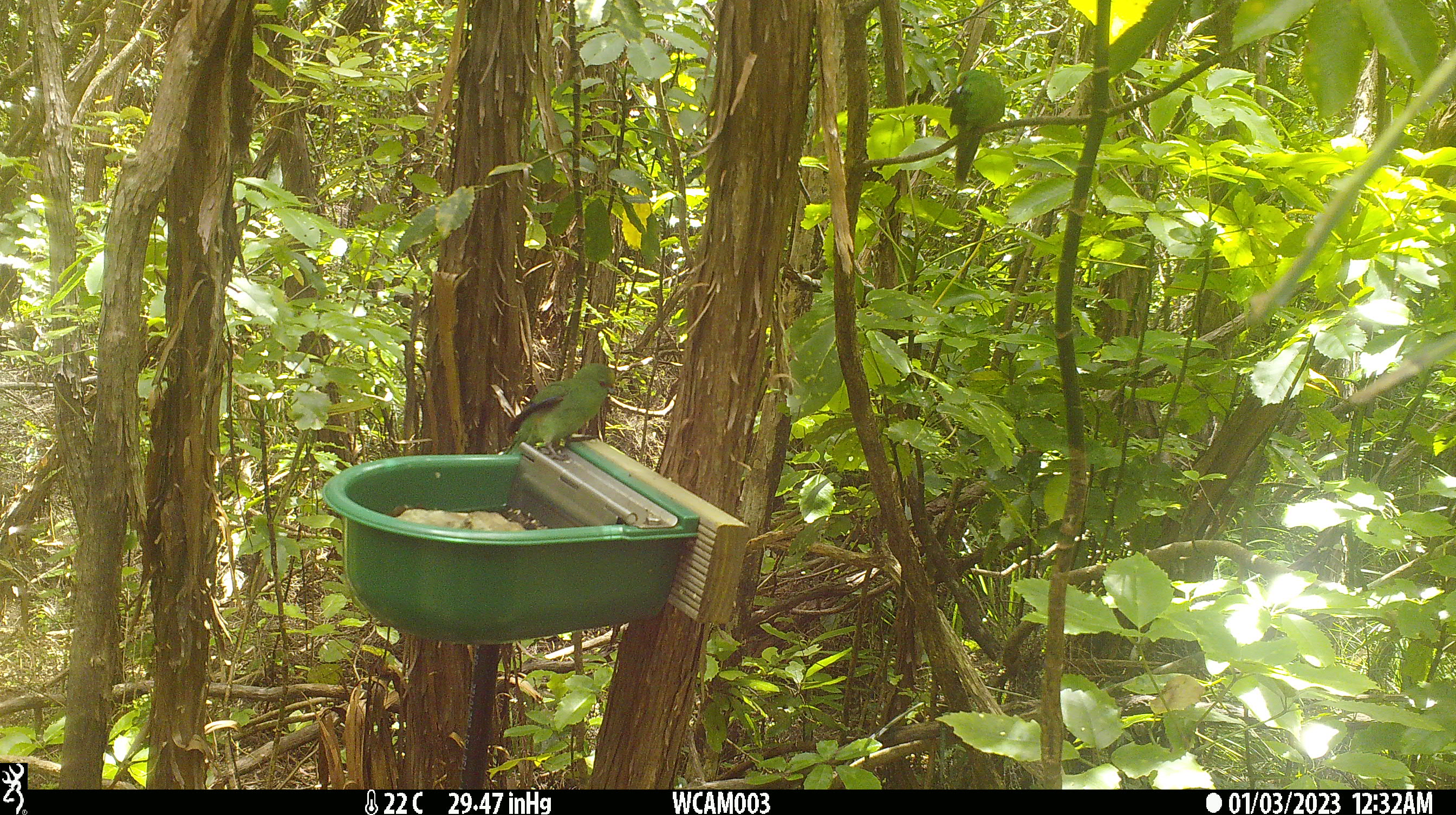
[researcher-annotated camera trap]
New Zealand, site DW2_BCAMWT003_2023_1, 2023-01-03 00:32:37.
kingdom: Animalia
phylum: Chordata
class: Aves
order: Psittaciformes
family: Psittaculidae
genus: Cyanoramphus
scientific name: Cyanoramphus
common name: parakeet